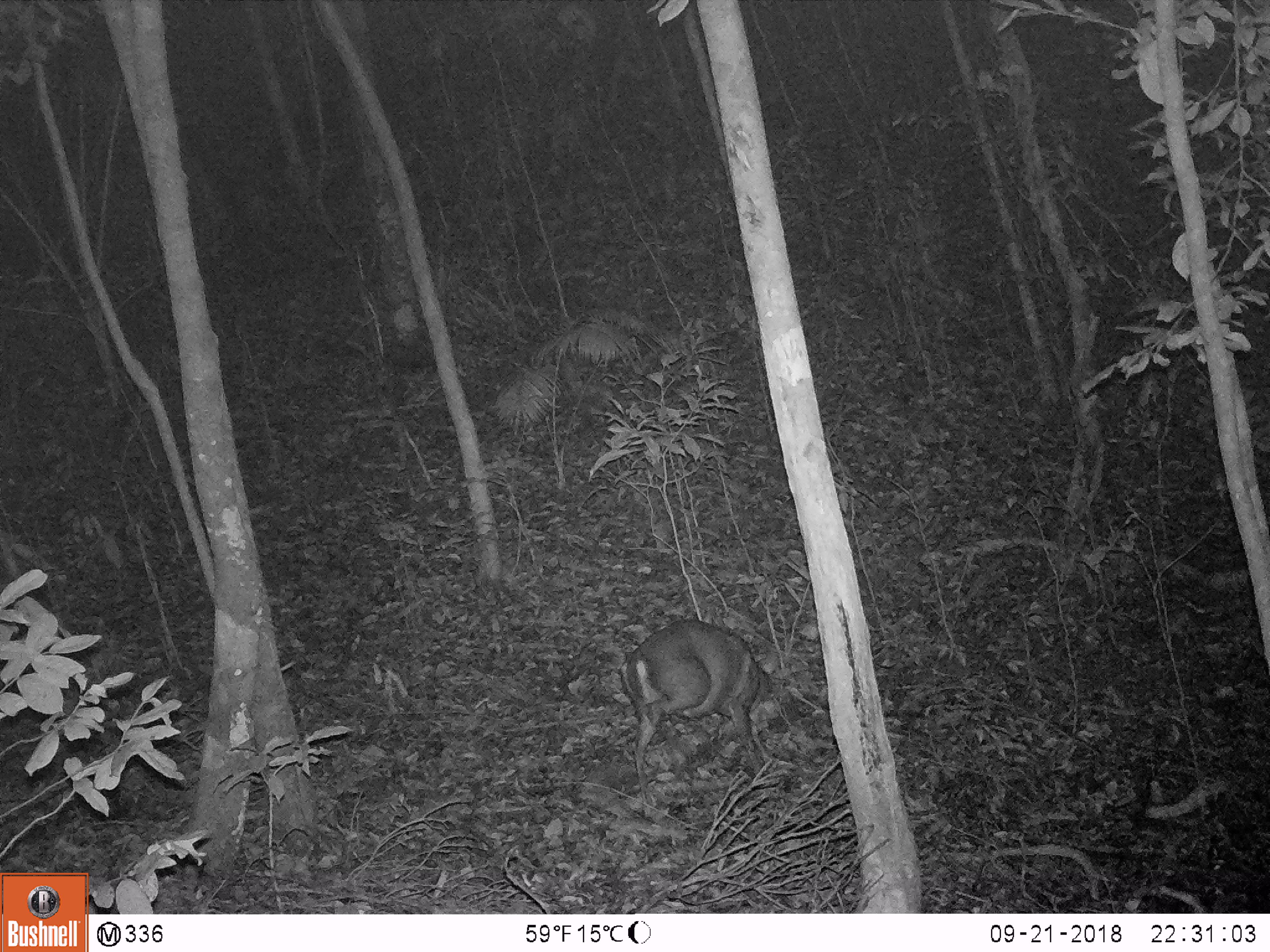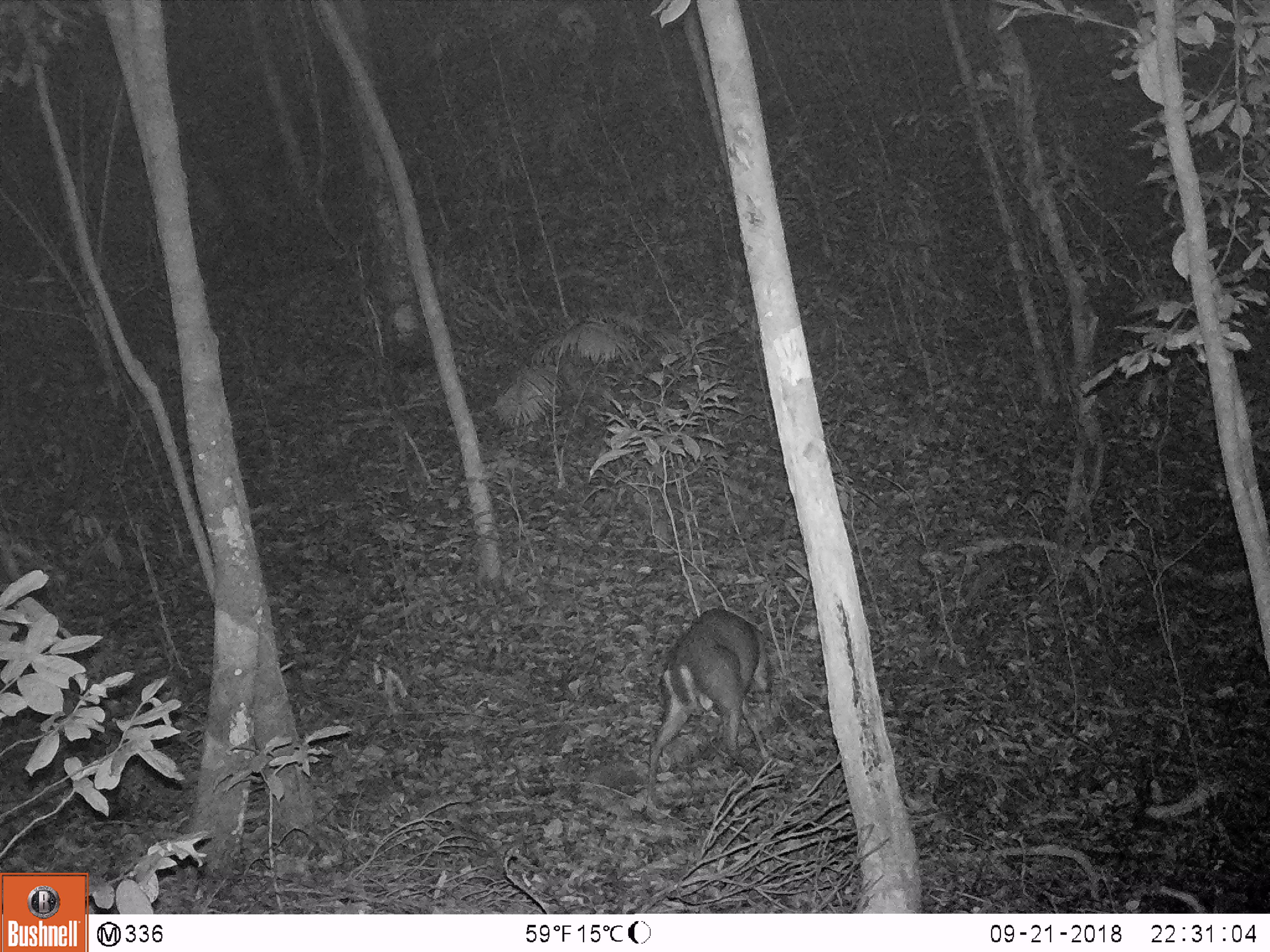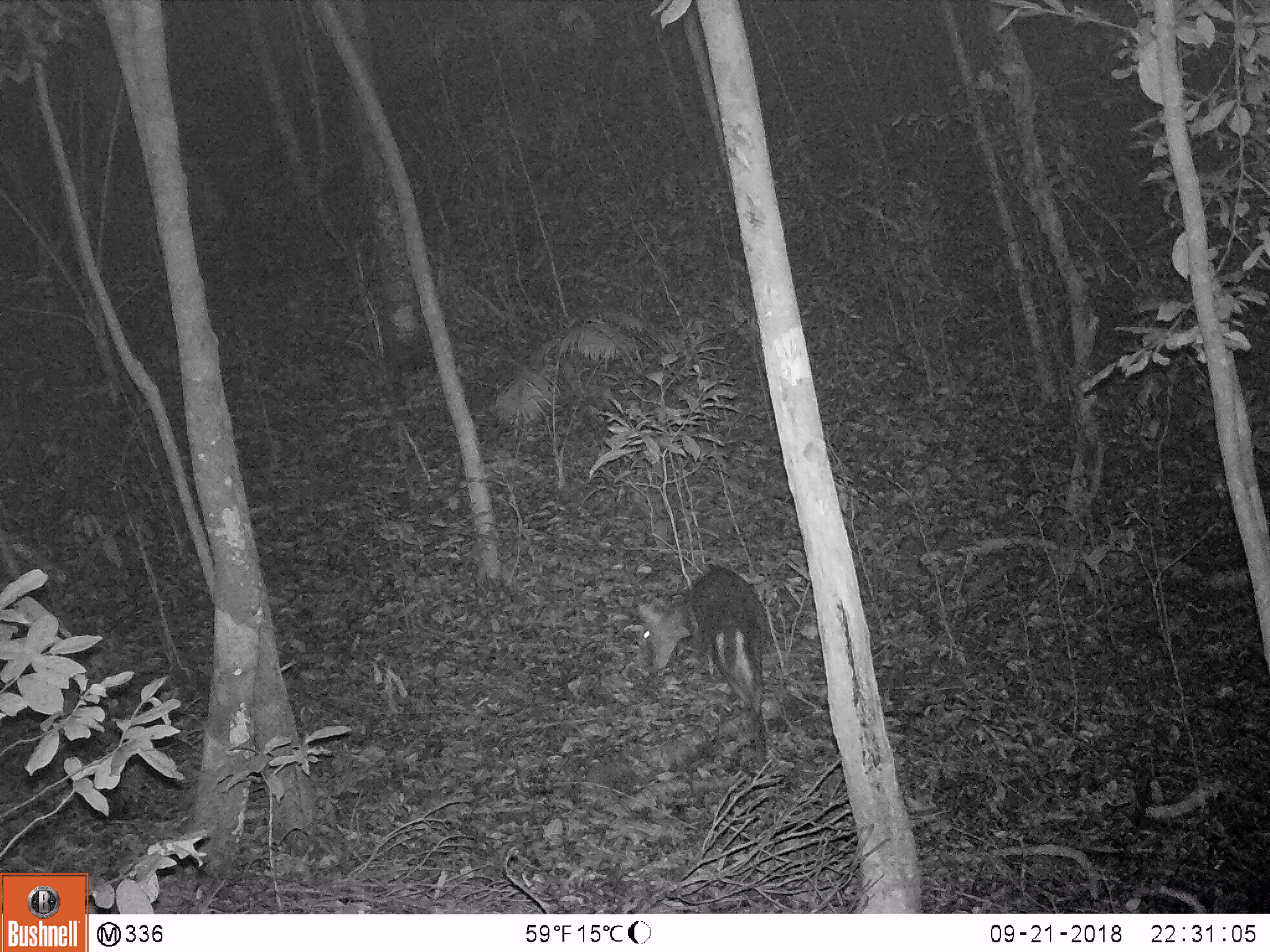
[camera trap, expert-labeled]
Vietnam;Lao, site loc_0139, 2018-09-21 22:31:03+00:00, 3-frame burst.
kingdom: Animalia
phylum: Chordata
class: Mammalia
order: Artiodactyla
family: Cervidae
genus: Muntiacus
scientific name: Muntiacus rooseveltorum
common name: roosevelt's muntjac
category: roosevelts muntjac group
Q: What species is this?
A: Roosevelts muntjac group (roosevelt's muntjac) (Muntiacus rooseveltorum).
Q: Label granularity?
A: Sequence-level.